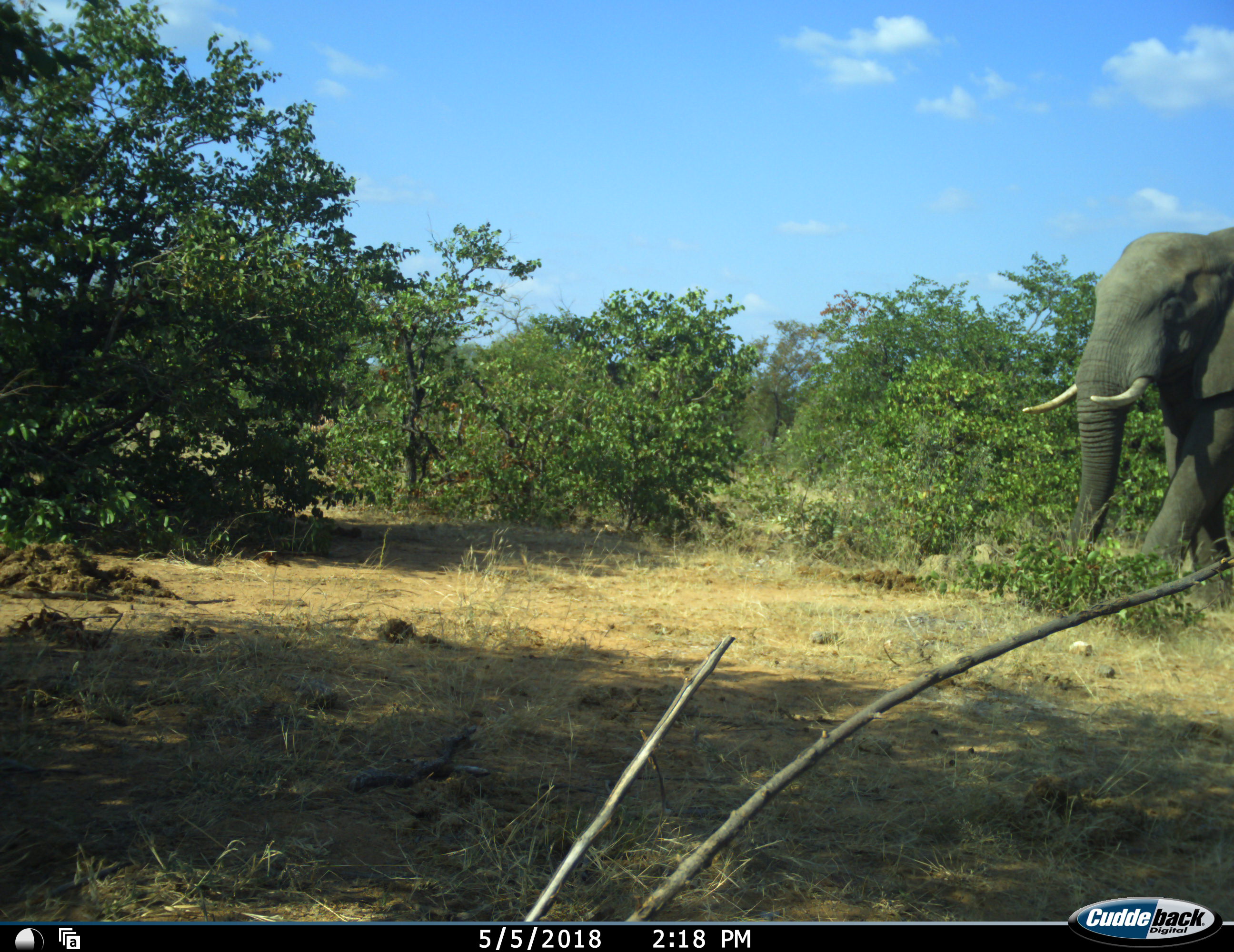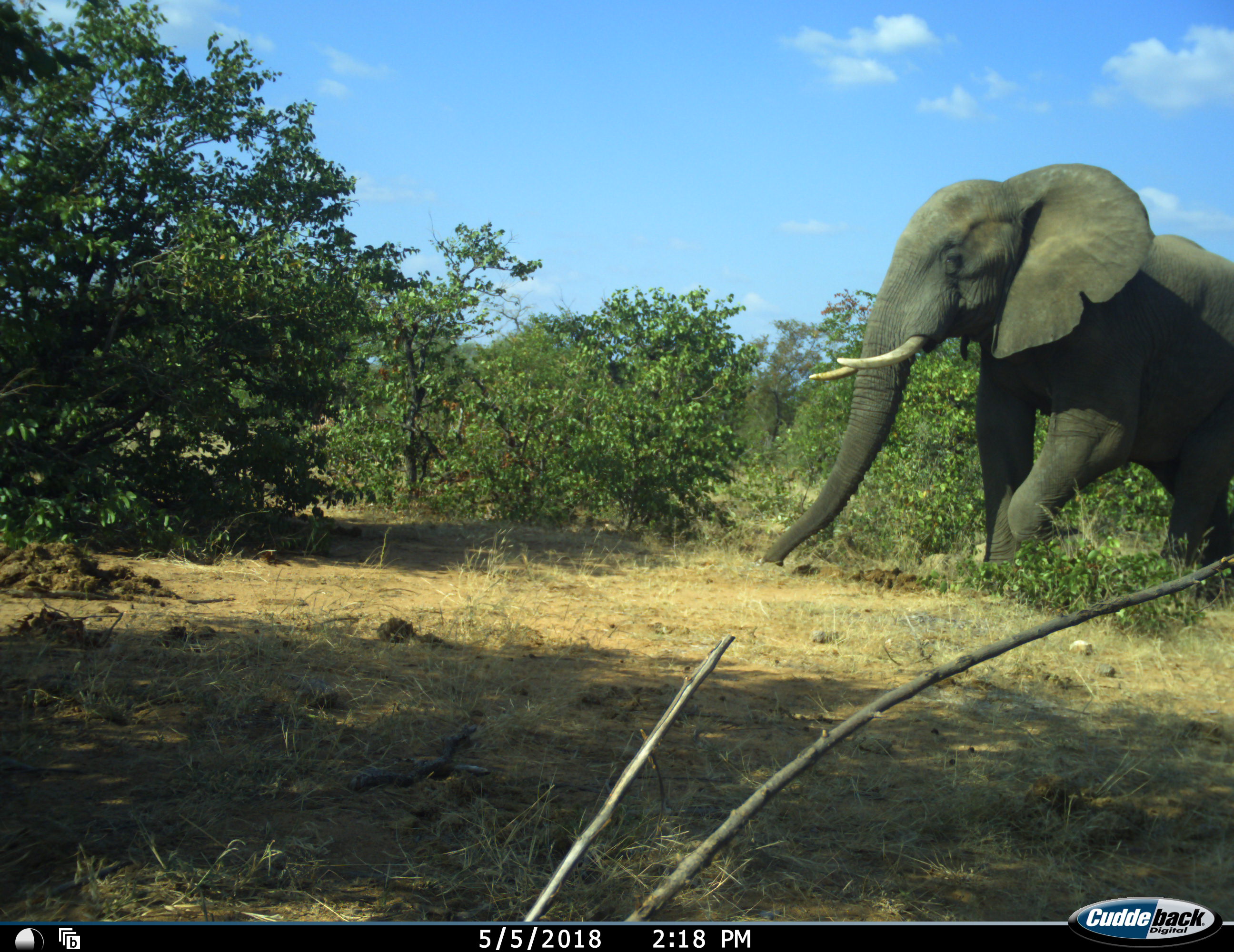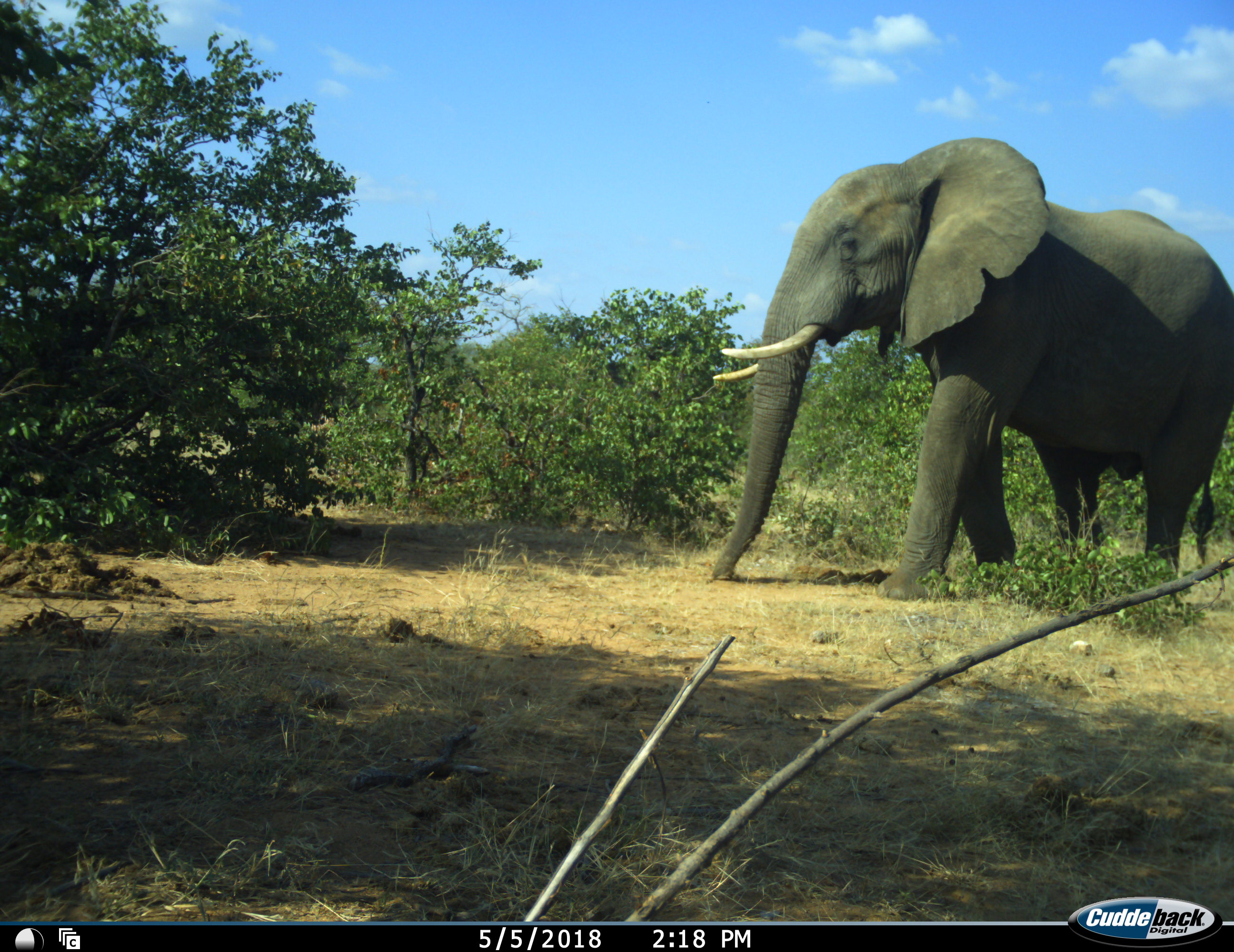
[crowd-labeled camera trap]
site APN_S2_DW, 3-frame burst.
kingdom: Animalia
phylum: Chordata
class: Mammalia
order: Proboscidea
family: Elephantidae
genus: Loxodonta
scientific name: Loxodonta africana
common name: african bush elephant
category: elephant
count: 1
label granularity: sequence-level